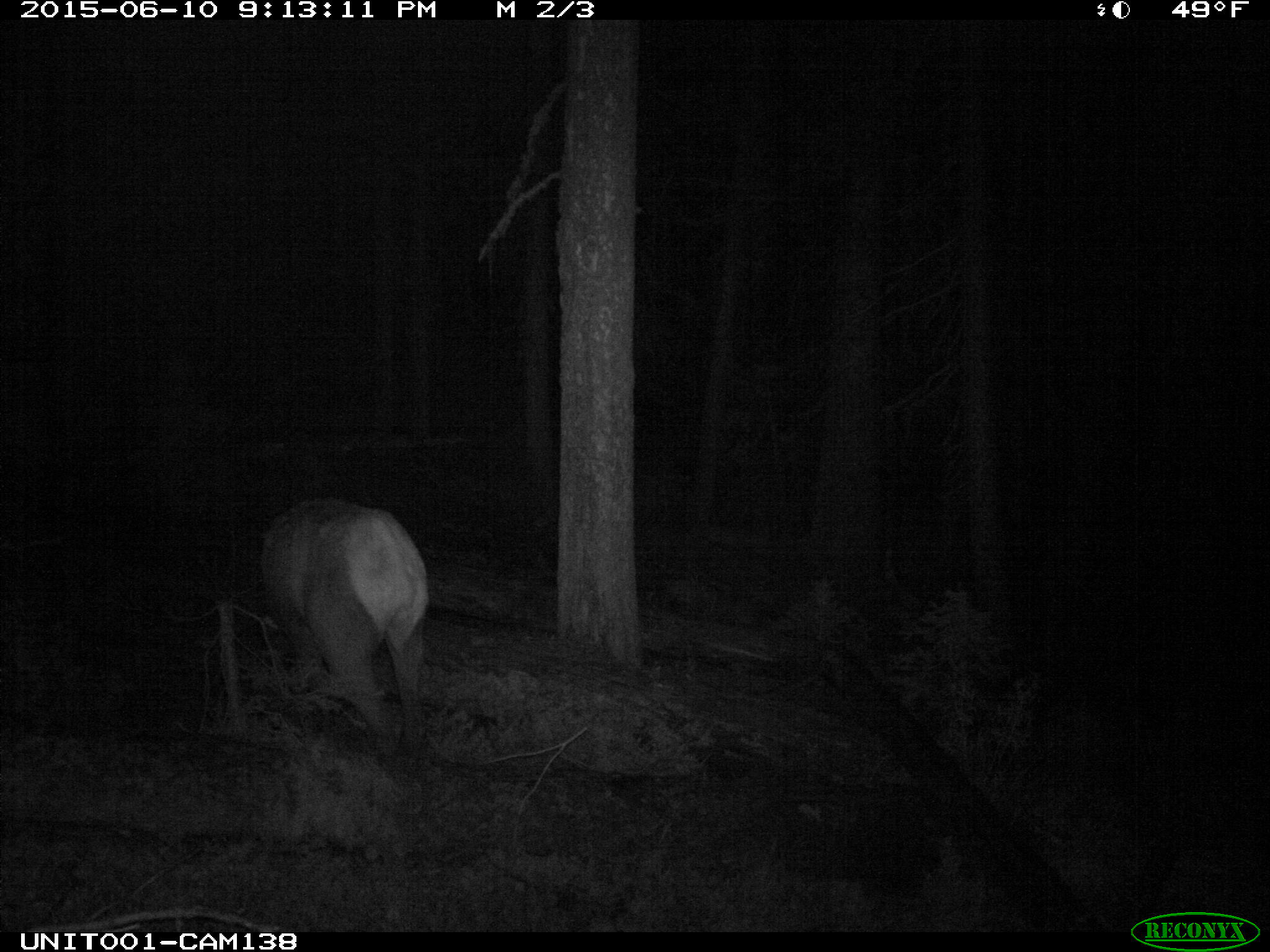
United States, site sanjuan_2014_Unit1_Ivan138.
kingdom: Animalia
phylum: Chordata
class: Mammalia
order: Artiodactyla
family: Cervidae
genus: Cervus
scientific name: Cervus elaphus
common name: red deer